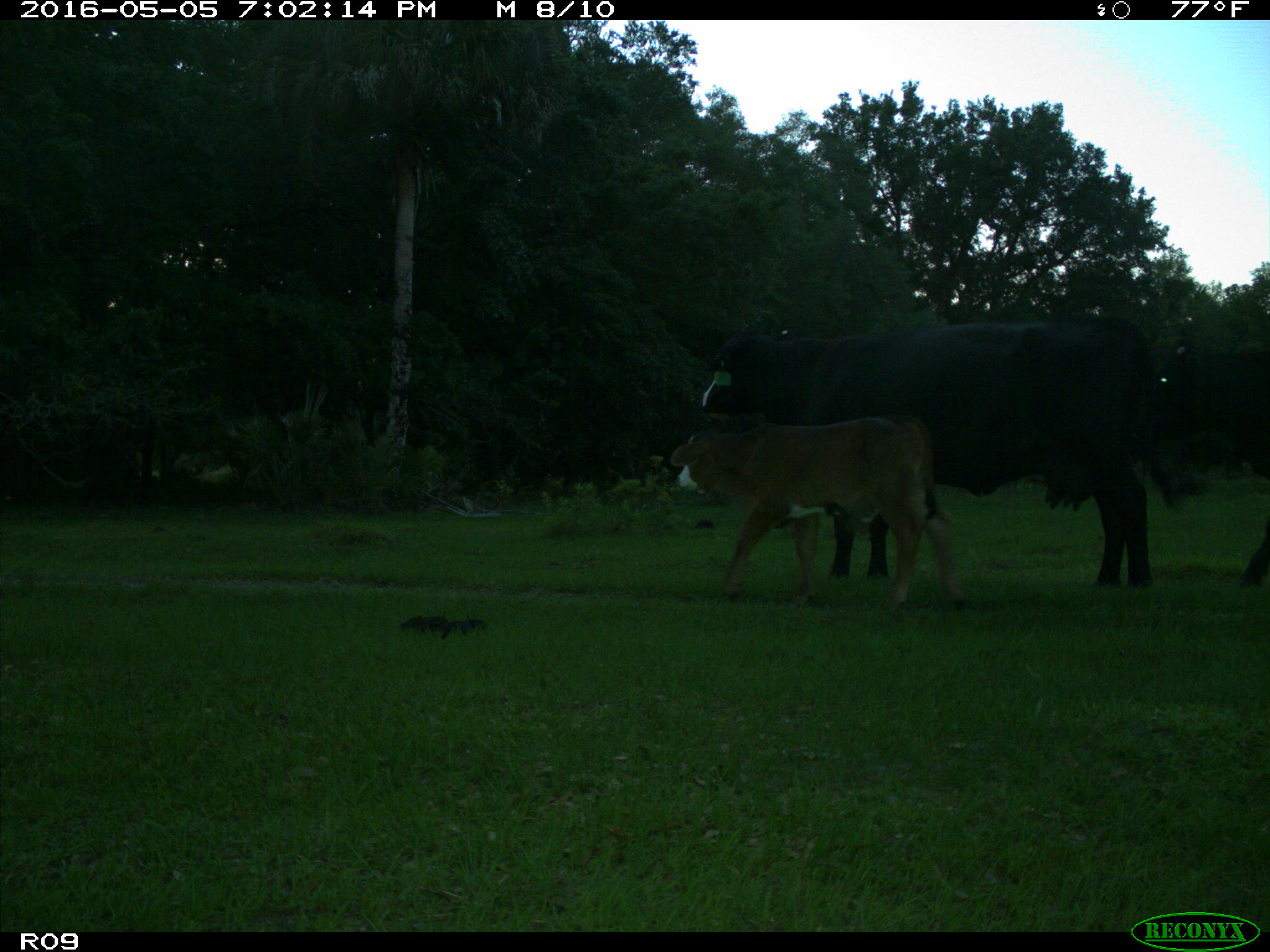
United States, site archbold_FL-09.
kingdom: Animalia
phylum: Chordata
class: Mammalia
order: Artiodactyla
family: Bovidae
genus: Bos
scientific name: Bos taurus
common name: domestic cow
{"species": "Bos taurus (domestic cow)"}